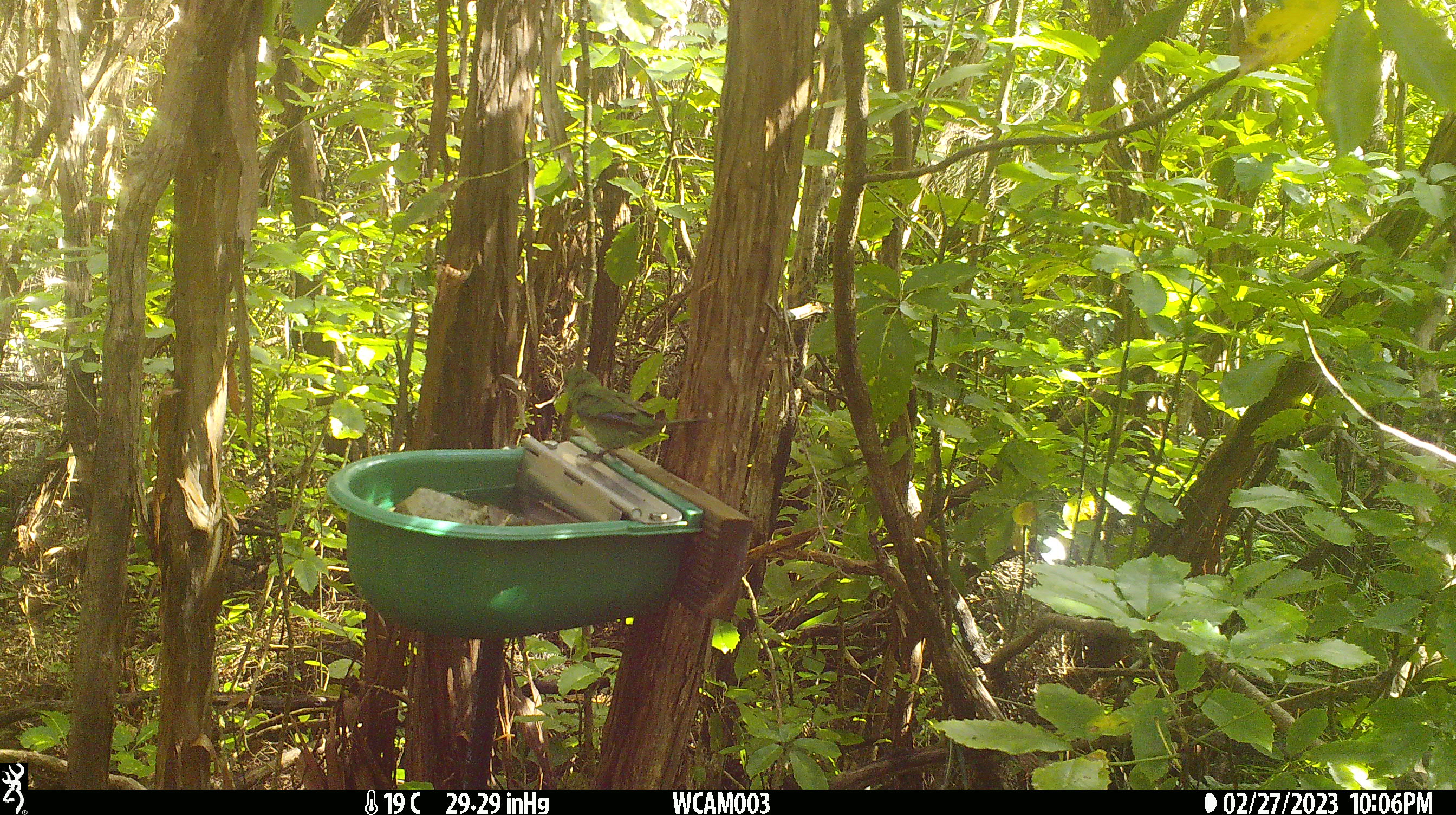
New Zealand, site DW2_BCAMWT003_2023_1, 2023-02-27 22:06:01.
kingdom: Animalia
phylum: Chordata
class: Aves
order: Psittaciformes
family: Psittaculidae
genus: Cyanoramphus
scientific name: Cyanoramphus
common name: parakeet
Parakeet (Cyanoramphus).